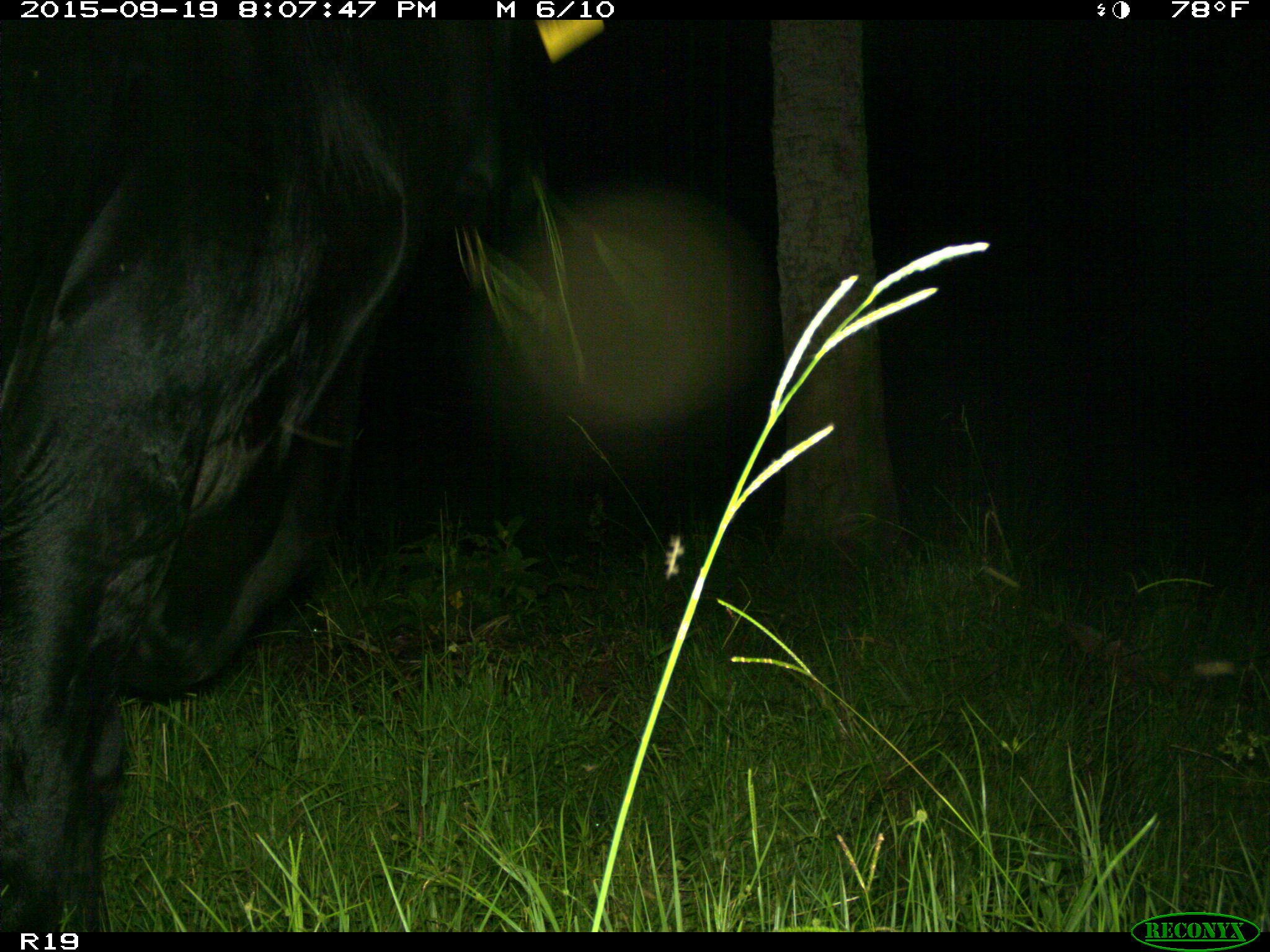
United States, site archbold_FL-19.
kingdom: Animalia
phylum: Chordata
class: Mammalia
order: Artiodactyla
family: Bovidae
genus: Bos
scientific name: Bos taurus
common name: domestic cow